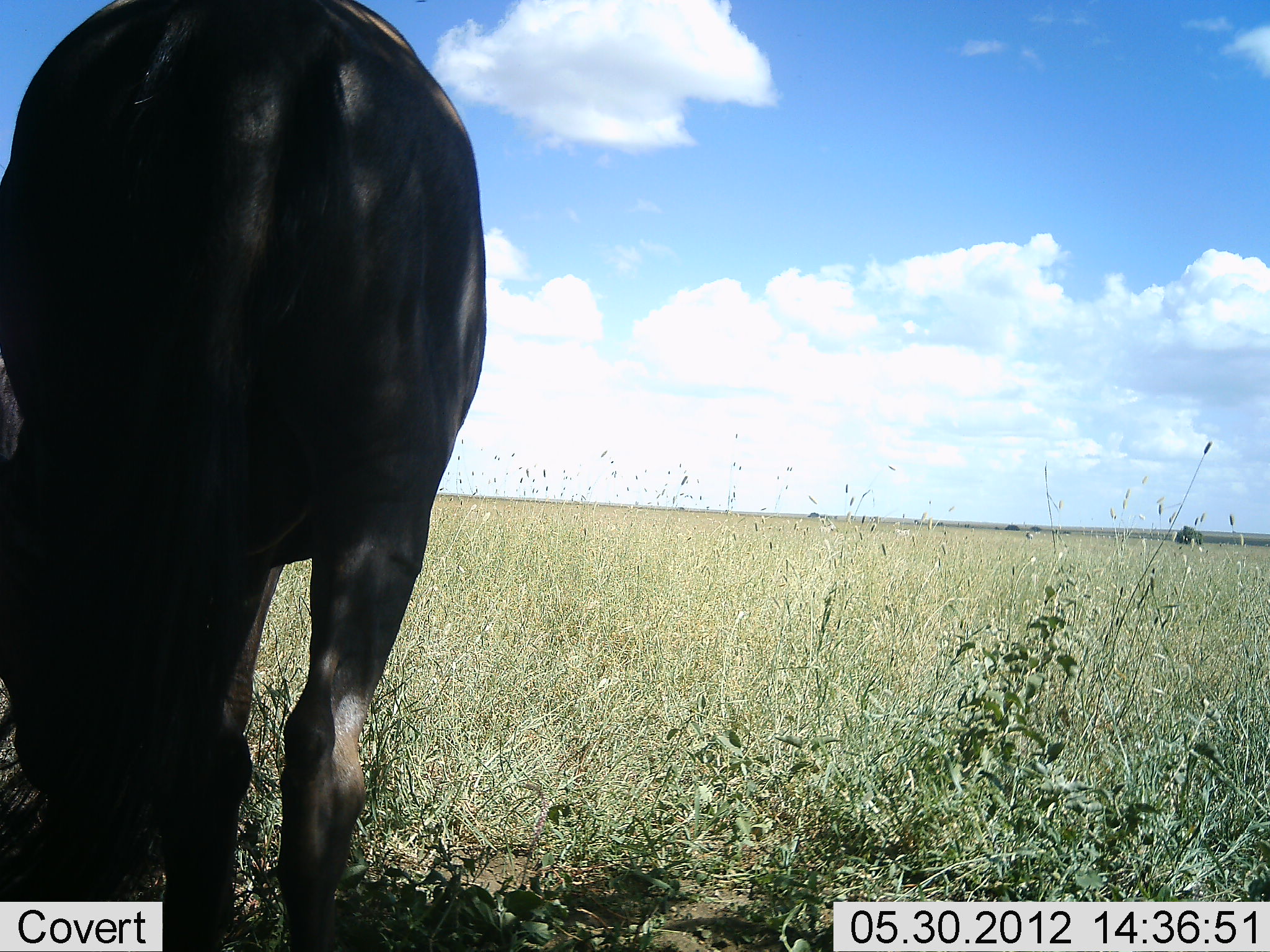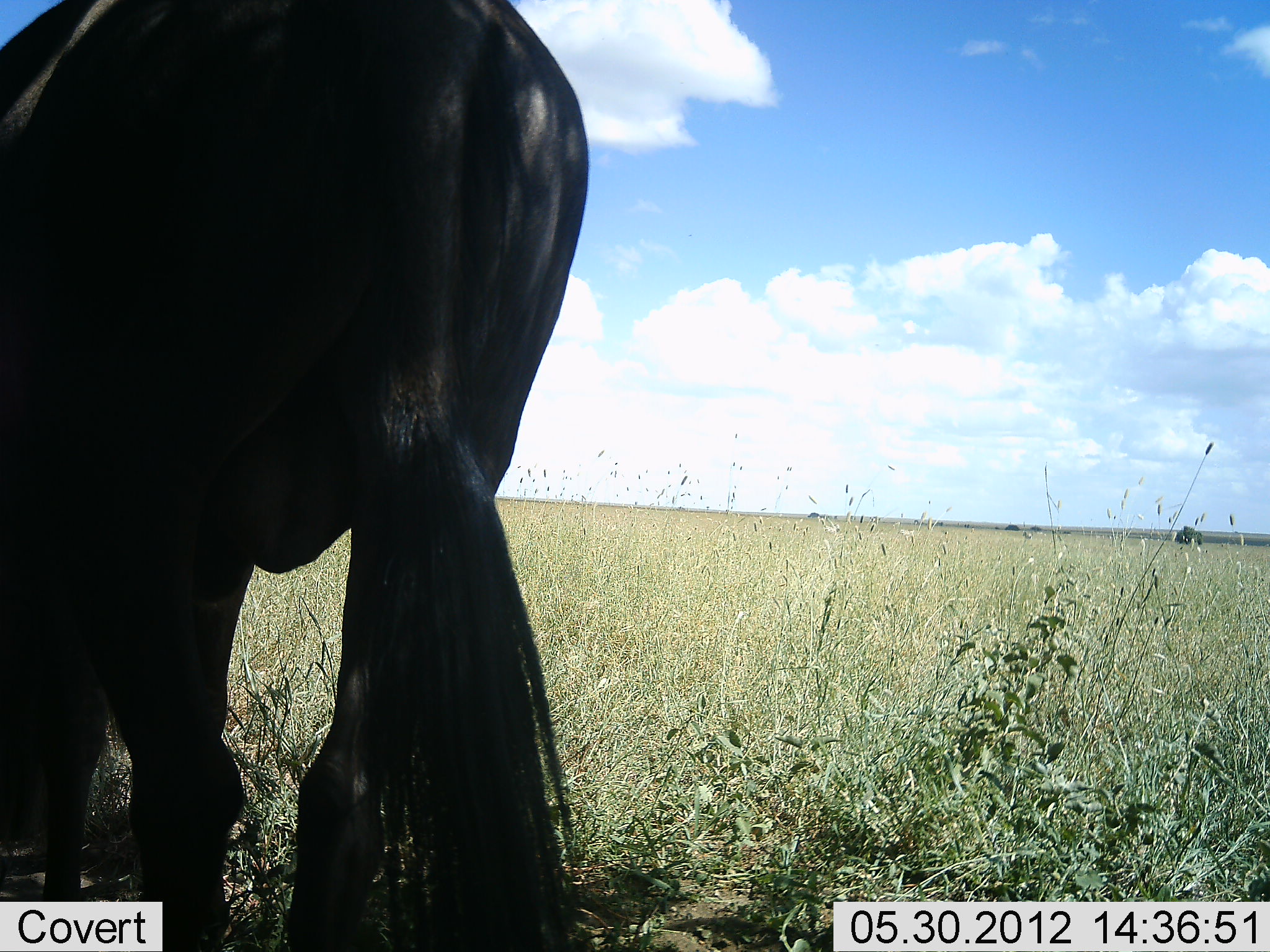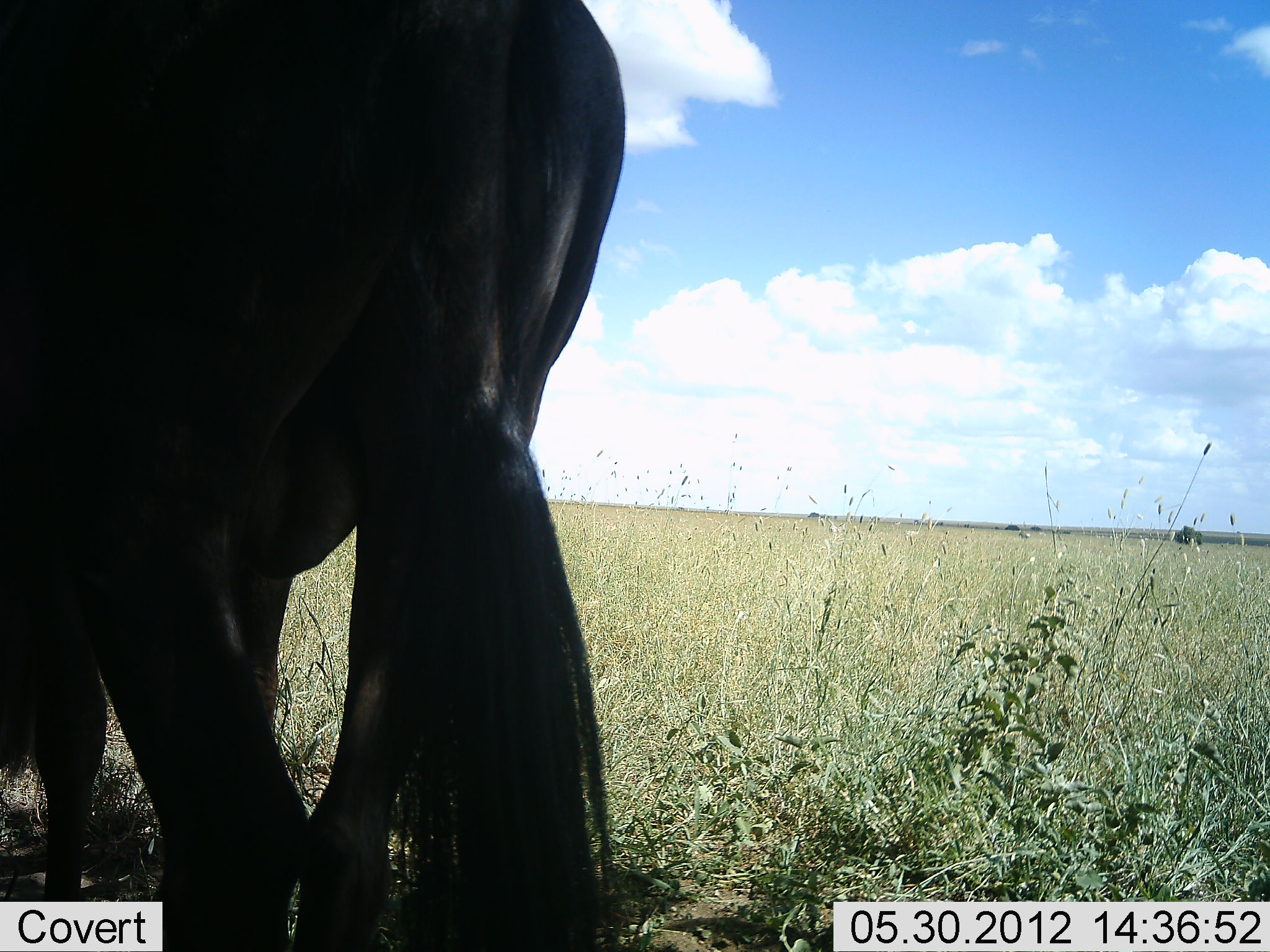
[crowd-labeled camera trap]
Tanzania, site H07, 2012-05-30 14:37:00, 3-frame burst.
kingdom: Animalia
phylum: Chordata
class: Mammalia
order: Artiodactyla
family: Bovidae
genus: Connochaetes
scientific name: Connochaetes taurinus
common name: blue wildebeest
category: wildebeest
Wildebeest (blue wildebeest) (Connochaetes taurinus), count 1. Behavior (volunteer vote fractions): standing 60%, resting 0%, moving 30%, interacting 0%. Young present (vote fraction): 0%. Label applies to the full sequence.